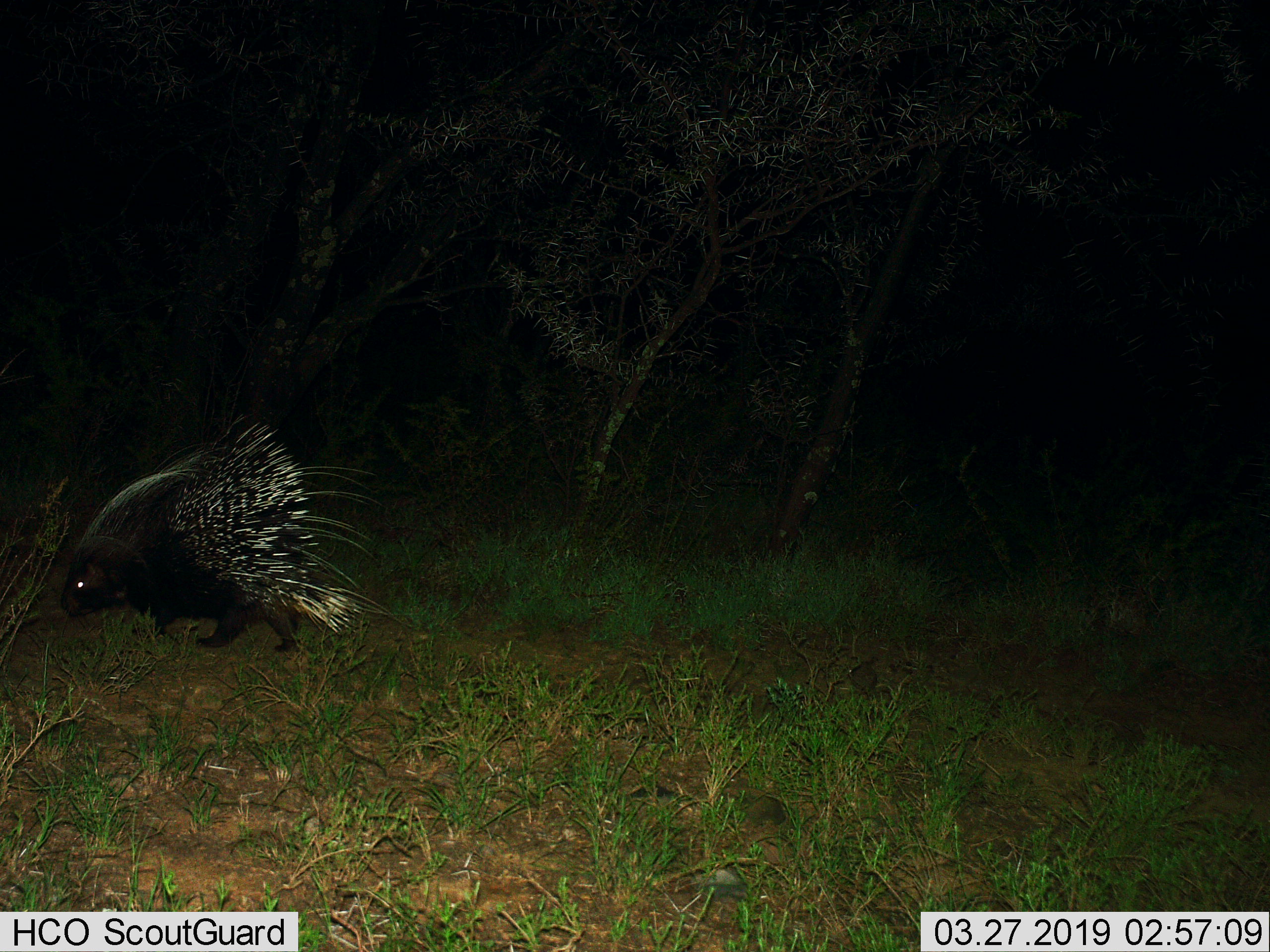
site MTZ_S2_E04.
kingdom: Animalia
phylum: Chordata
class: Mammalia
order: Rodentia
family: Hystricidae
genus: Hystrix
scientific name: Hystrix cristata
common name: crested porcupine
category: porcupine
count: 1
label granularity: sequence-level